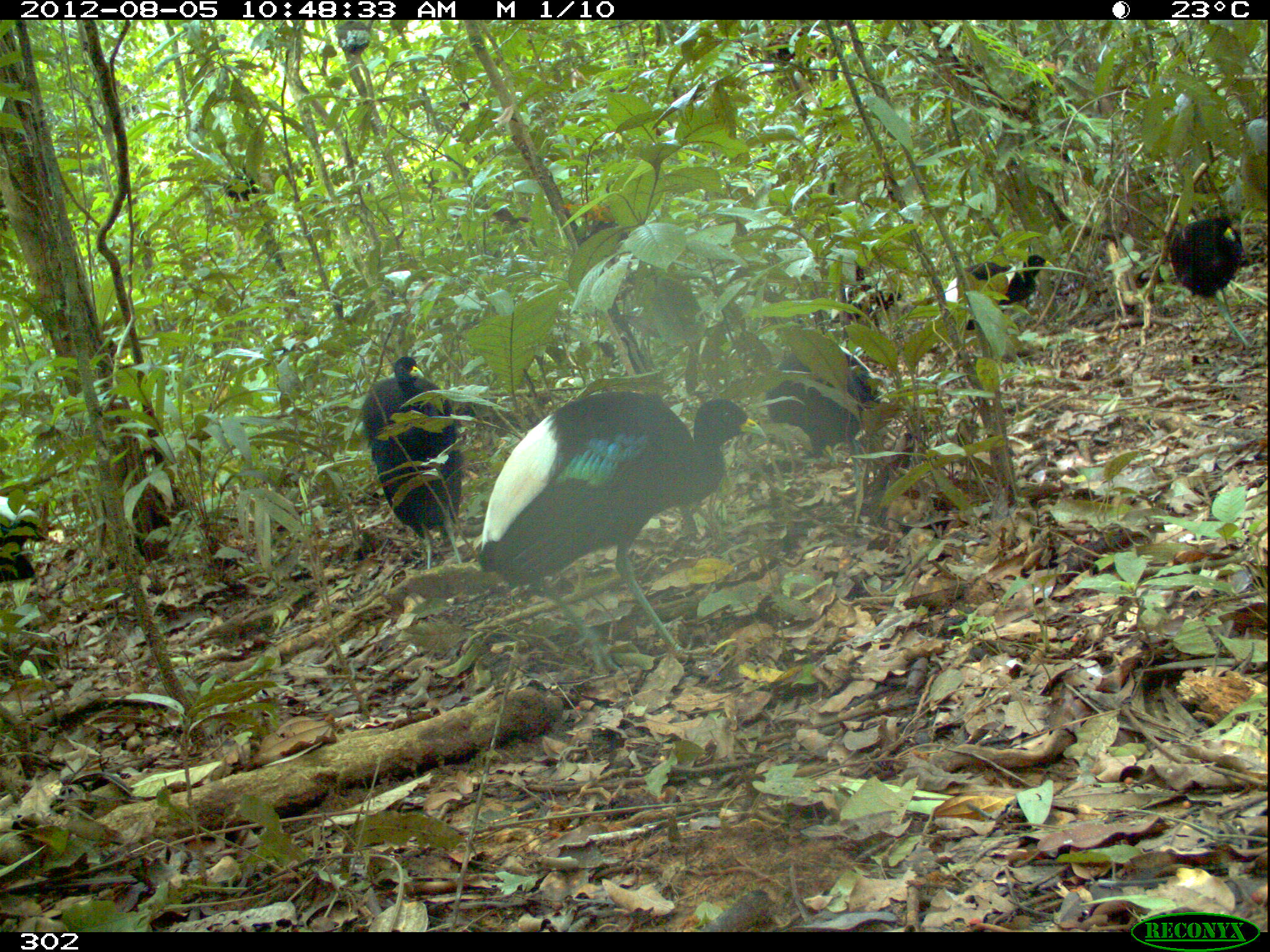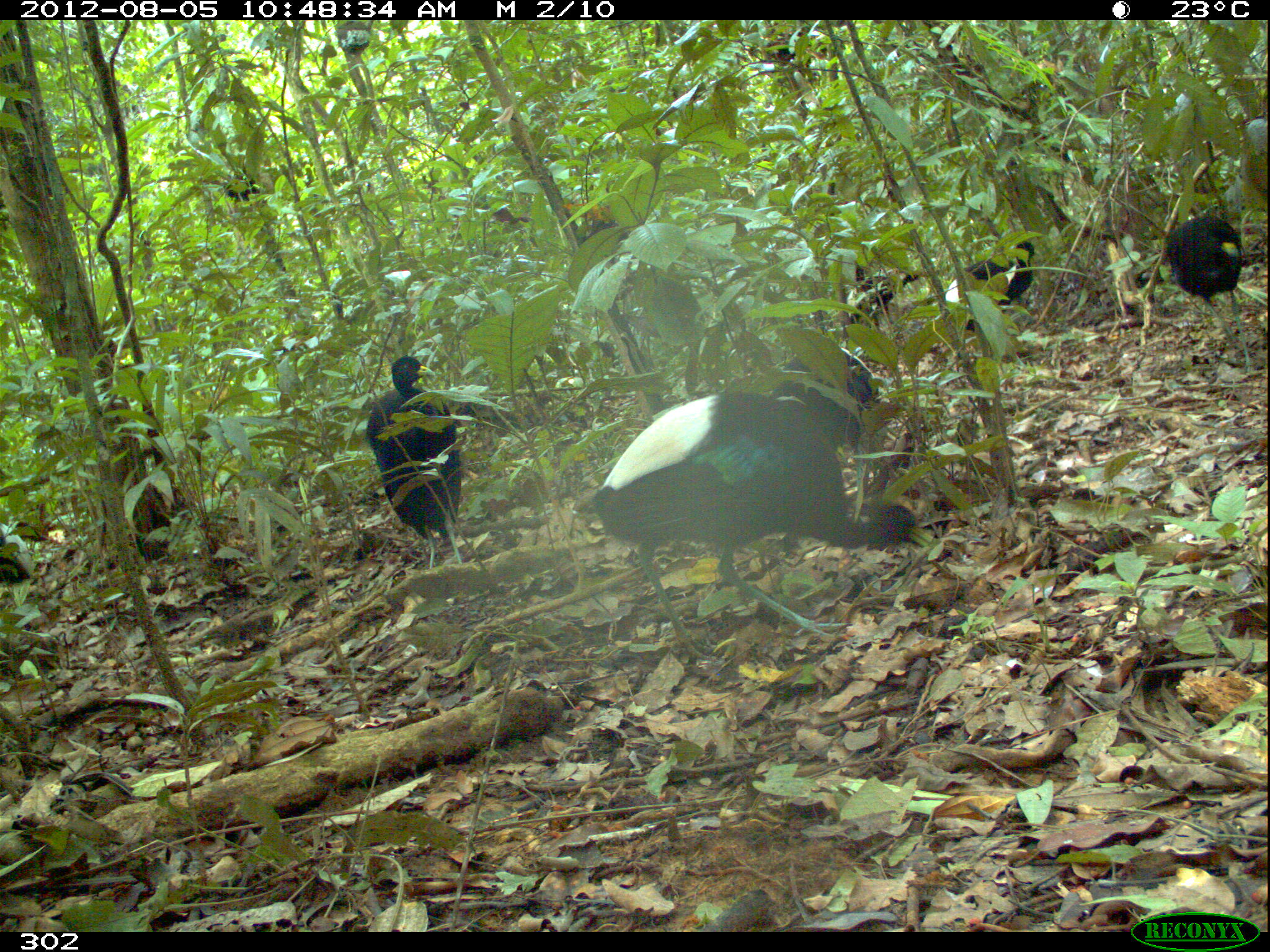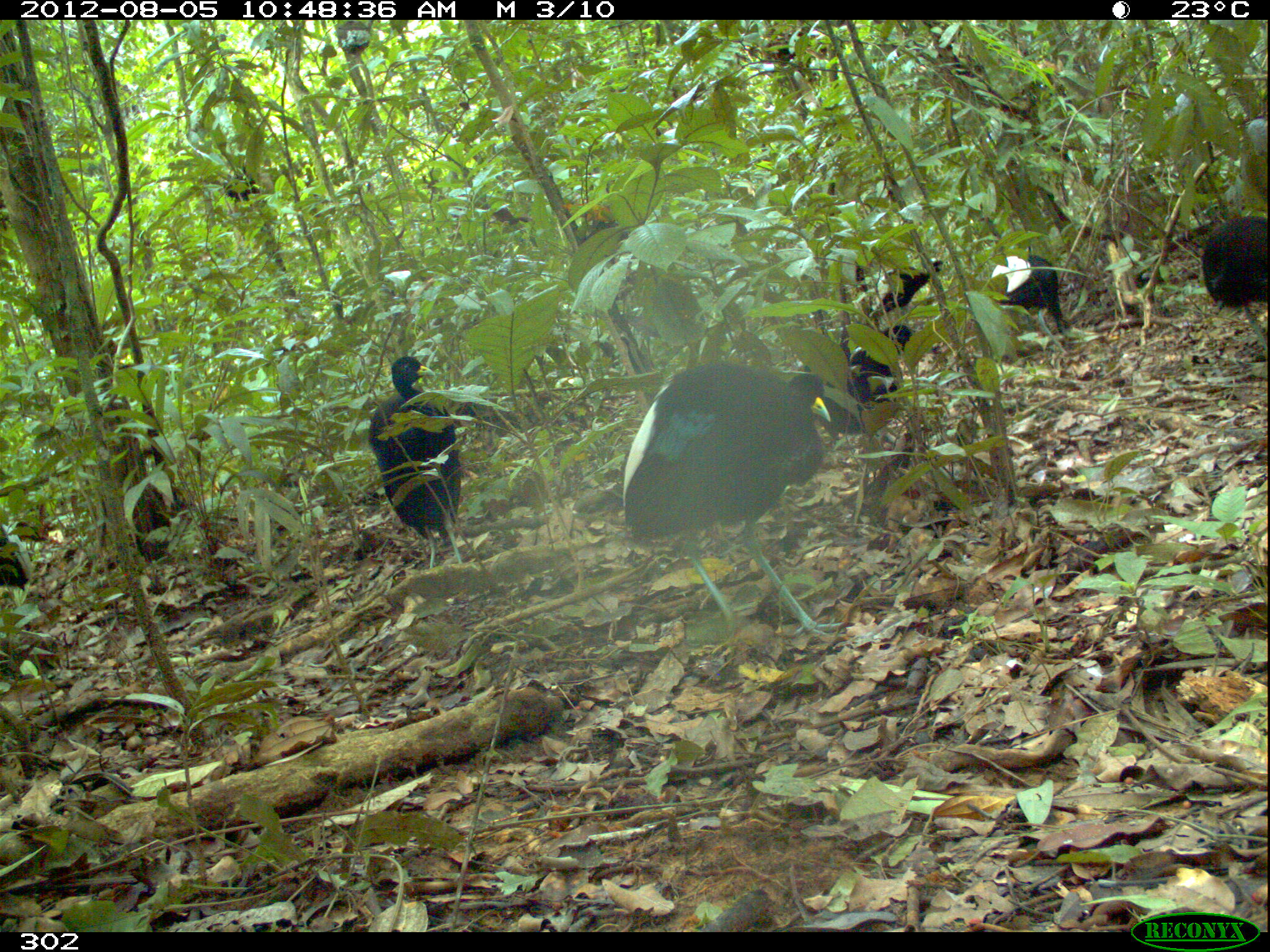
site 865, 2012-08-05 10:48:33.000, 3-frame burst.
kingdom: Animalia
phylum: Chordata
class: Aves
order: Gruiformes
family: Psophiidae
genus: Psophia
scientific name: Psophia leucoptera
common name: pale-winged trumpeter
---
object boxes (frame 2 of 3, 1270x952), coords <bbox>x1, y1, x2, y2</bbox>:
psophia leucoptera: <bbox>589, 387, 935, 665</bbox>; <bbox>365, 353, 465, 572</bbox>; <bbox>1165, 213, 1258, 373</bbox>; <bbox>942, 239, 1037, 356</bbox>; <bbox>780, 342, 885, 413</bbox>; <bbox>843, 261, 921, 329</bbox>; <bbox>0, 522, 31, 581</bbox>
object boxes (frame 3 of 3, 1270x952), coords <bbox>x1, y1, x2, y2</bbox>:
psophia leucoptera: <bbox>620, 361, 844, 644</bbox>; <bbox>367, 354, 465, 570</bbox>; <bbox>801, 323, 920, 476</bbox>; <bbox>1200, 213, 1266, 359</bbox>; <bbox>987, 253, 1069, 342</bbox>; <bbox>849, 254, 942, 318</bbox>; <bbox>1, 521, 32, 587</bbox>